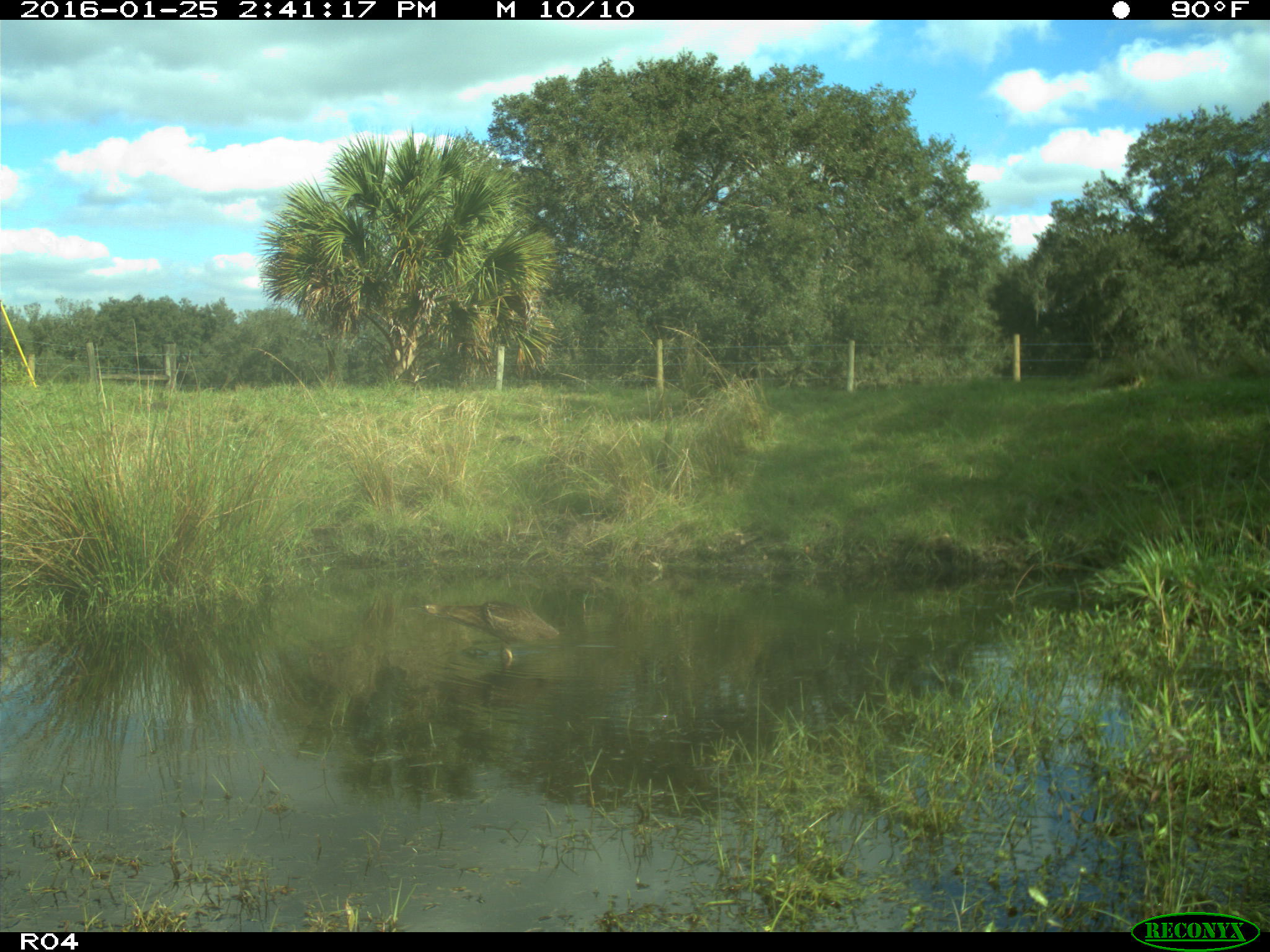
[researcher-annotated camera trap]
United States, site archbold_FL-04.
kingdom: Animalia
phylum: Chordata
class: Aves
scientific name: Aves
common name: birds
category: unidentified bird